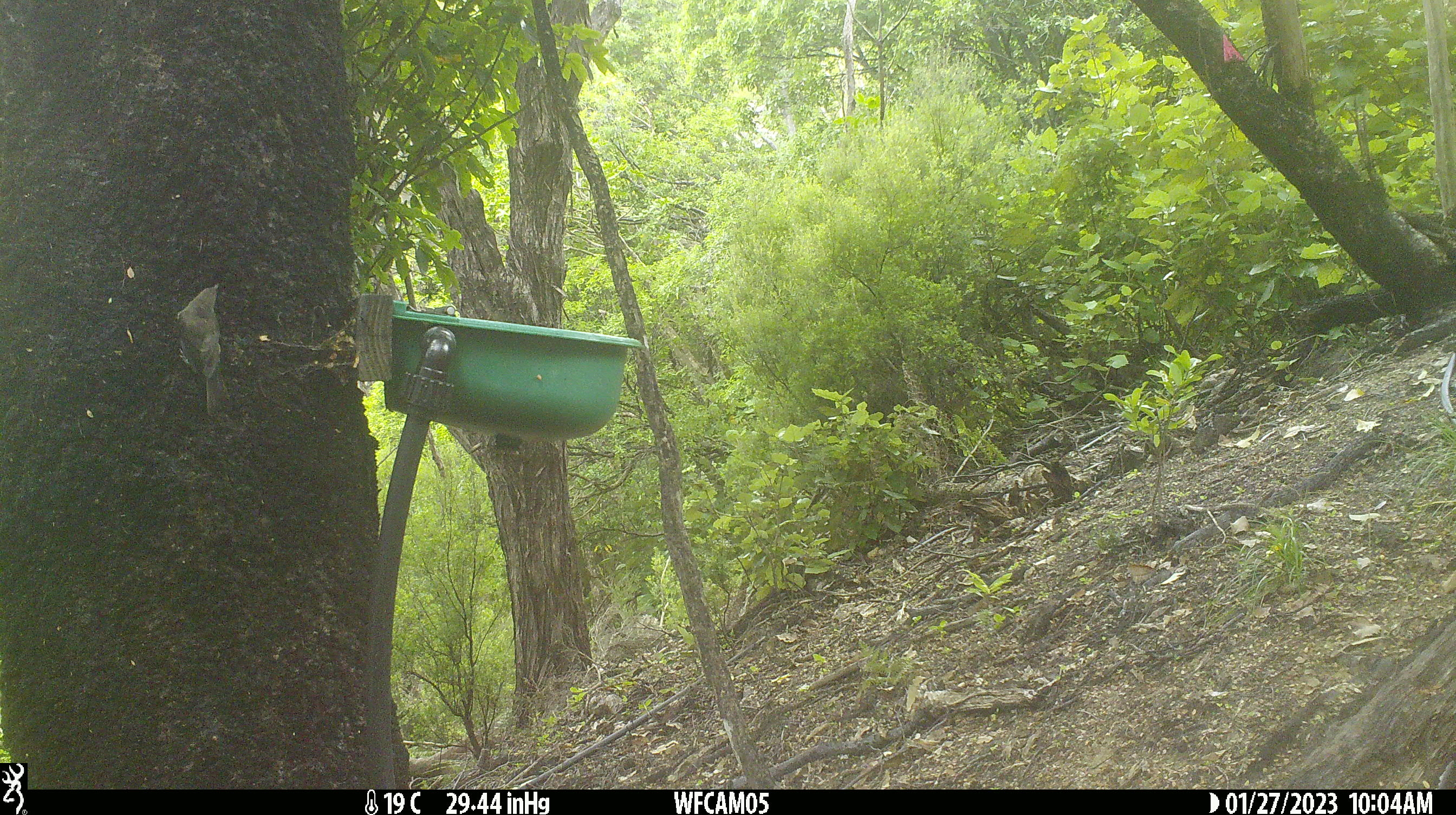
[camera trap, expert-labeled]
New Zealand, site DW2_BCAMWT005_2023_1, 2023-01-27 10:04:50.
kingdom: Animalia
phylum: Chordata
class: Aves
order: Passeriformes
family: Meliphagidae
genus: Anthornis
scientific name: Anthornis melanura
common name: new zealand bellbird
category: bellbird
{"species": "bellbird (new zealand bellbird) (Anthornis melanura)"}